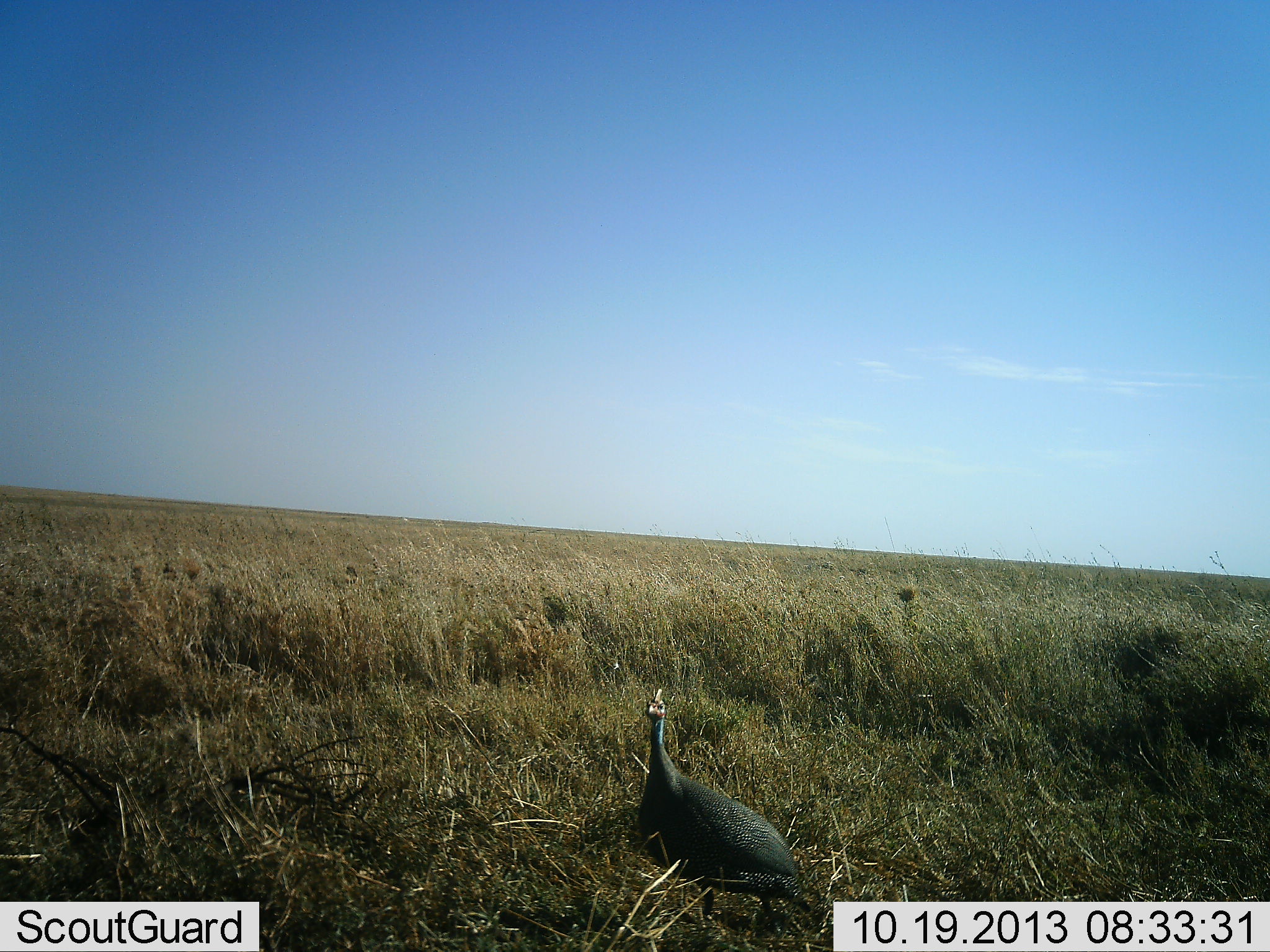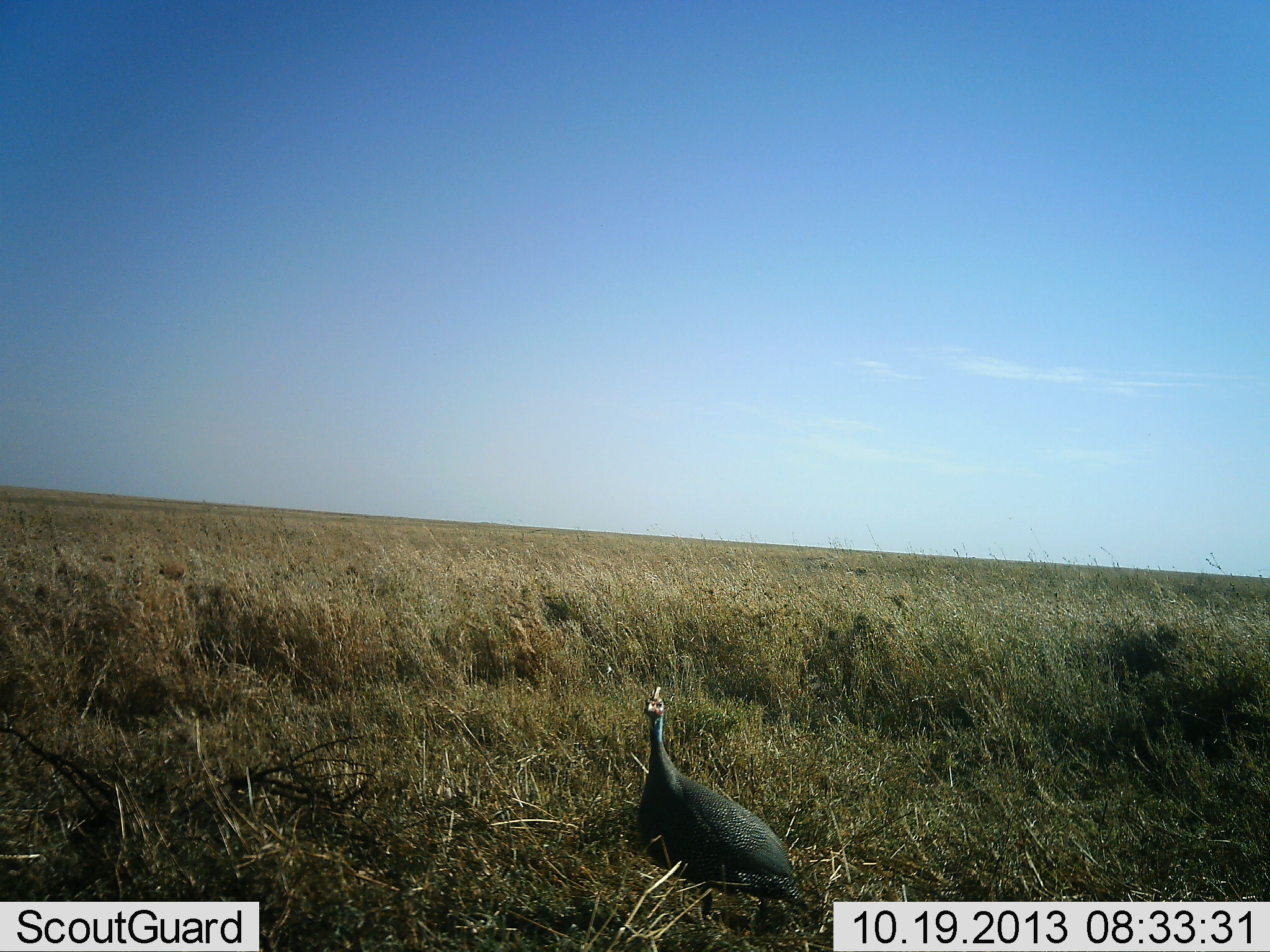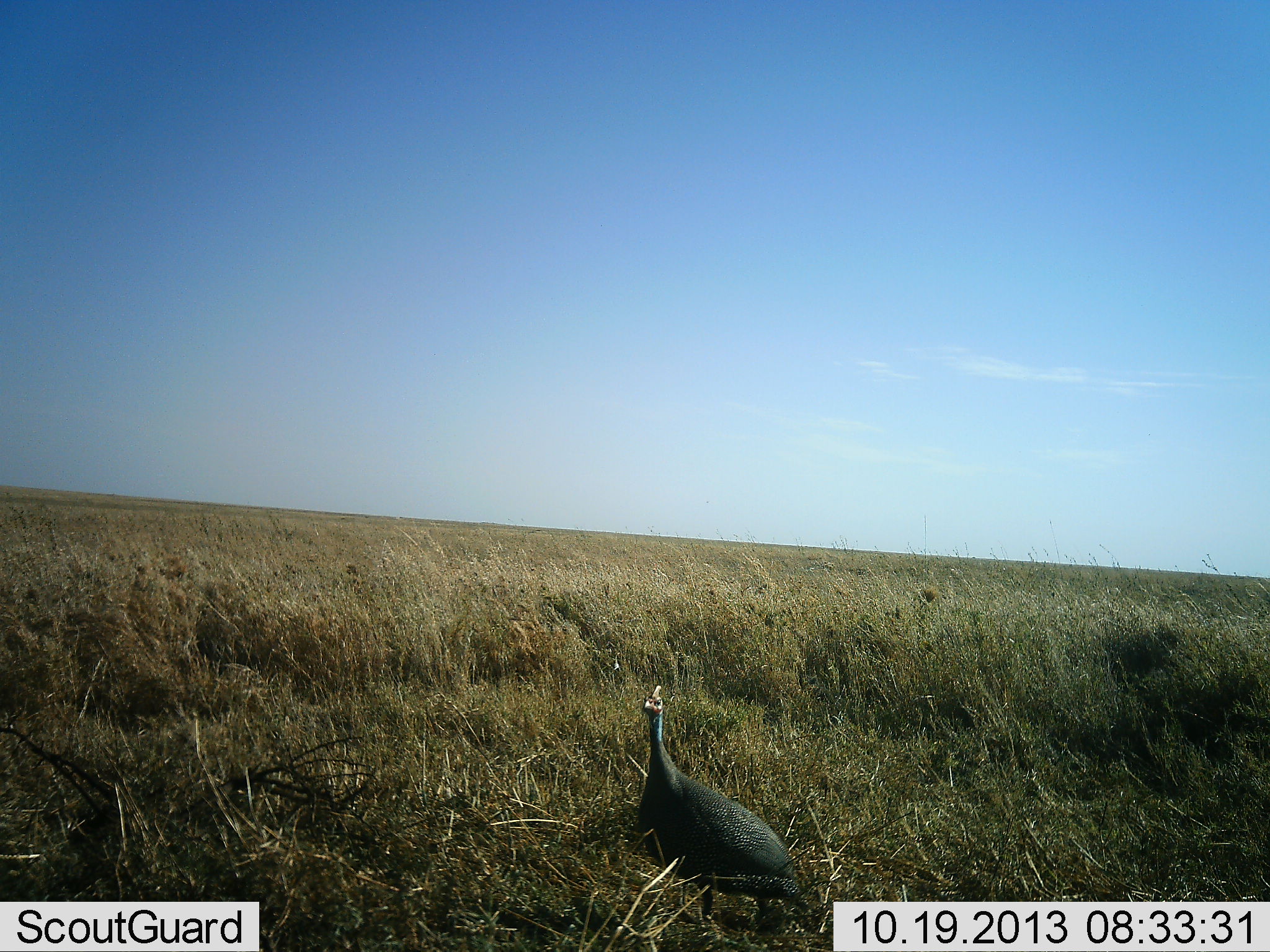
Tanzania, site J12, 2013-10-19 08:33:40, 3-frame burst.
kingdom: Animalia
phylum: Chordata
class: Aves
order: Galliformes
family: Numididae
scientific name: Numididae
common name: guinea fowl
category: guineafowl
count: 1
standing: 81%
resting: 22%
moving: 0%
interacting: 0%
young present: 0%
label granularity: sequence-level